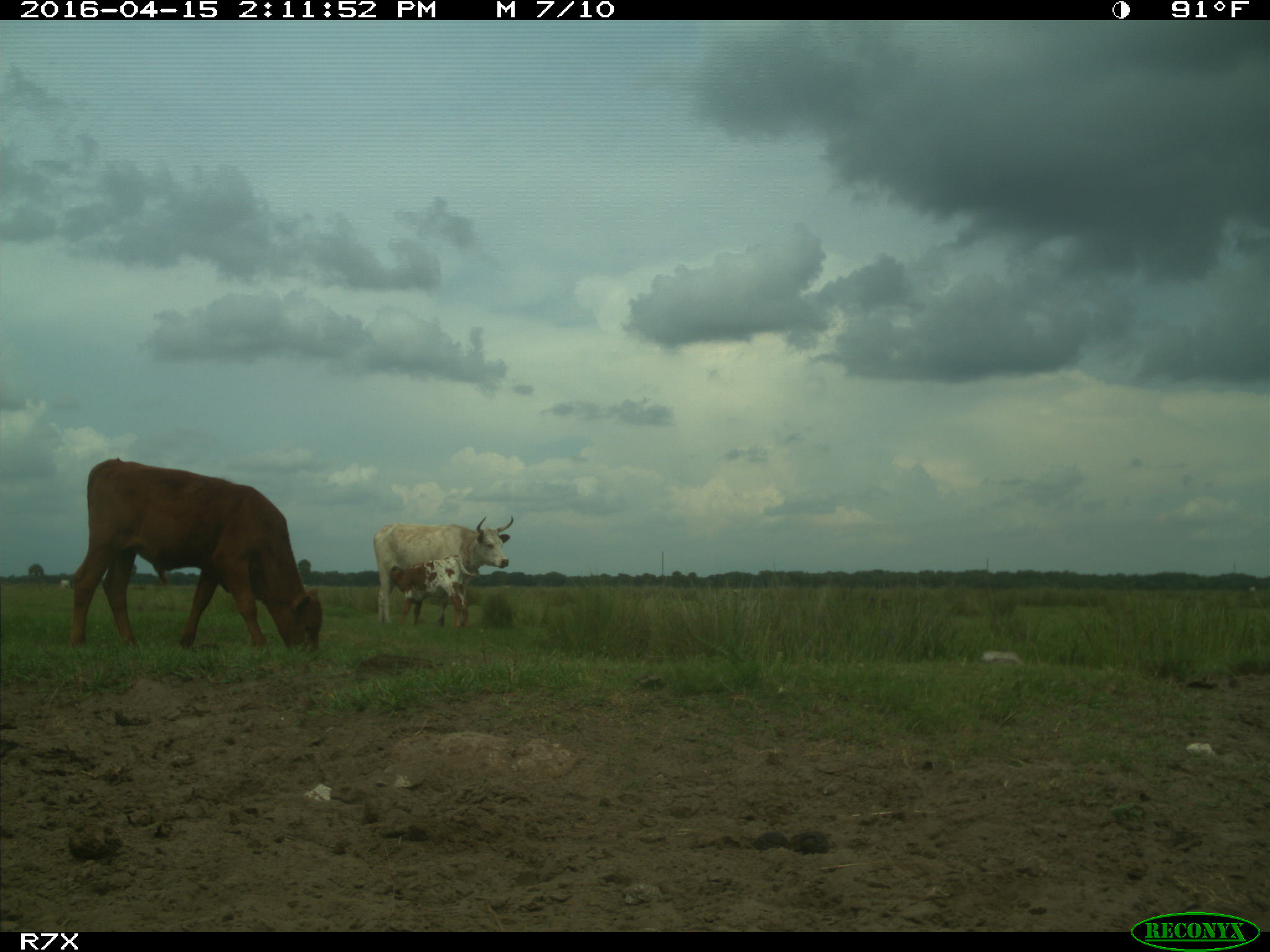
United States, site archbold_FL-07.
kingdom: Animalia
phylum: Chordata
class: Mammalia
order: Artiodactyla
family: Bovidae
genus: Bos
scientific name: Bos taurus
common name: domestic cow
Bos taurus (domestic cow).